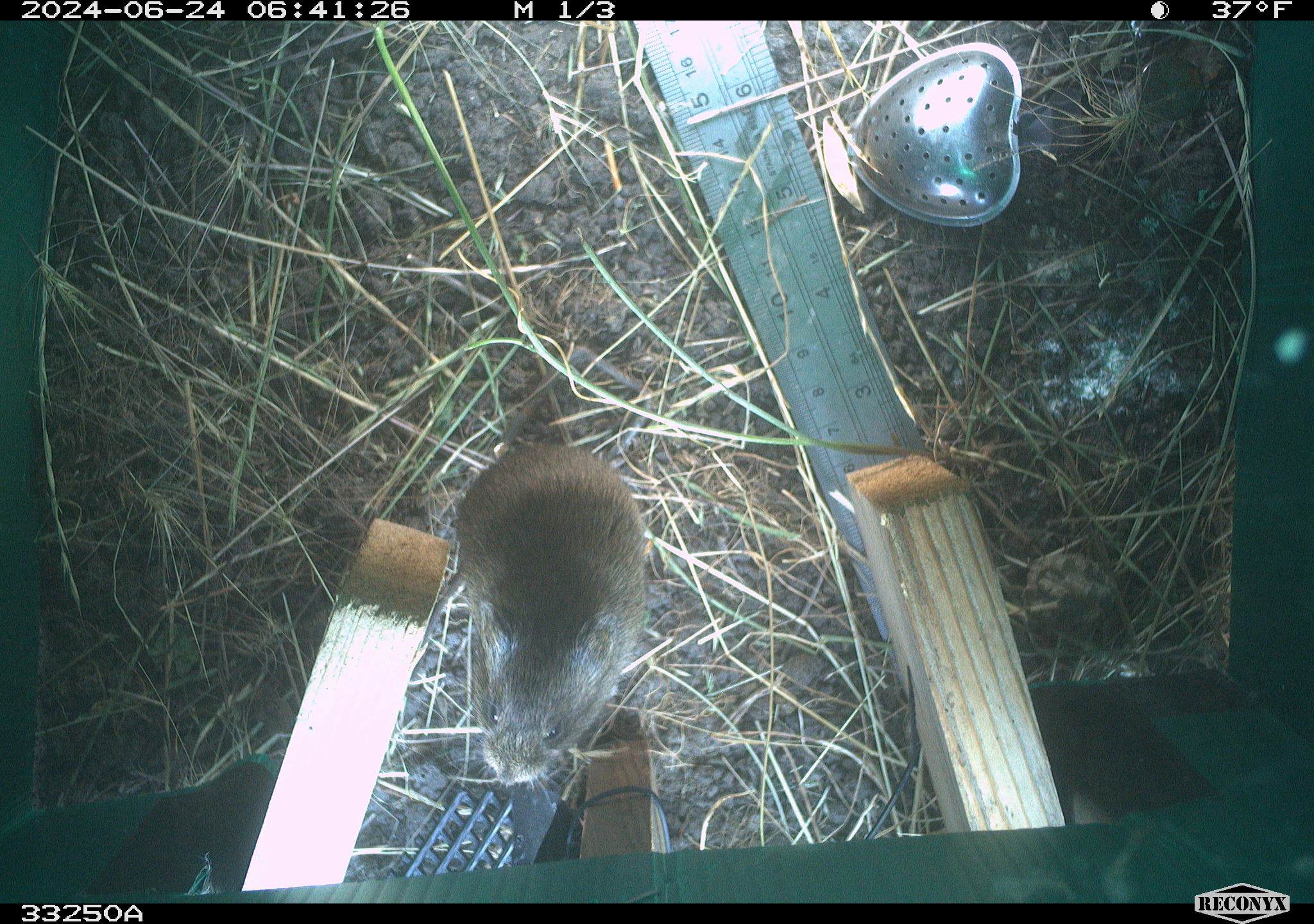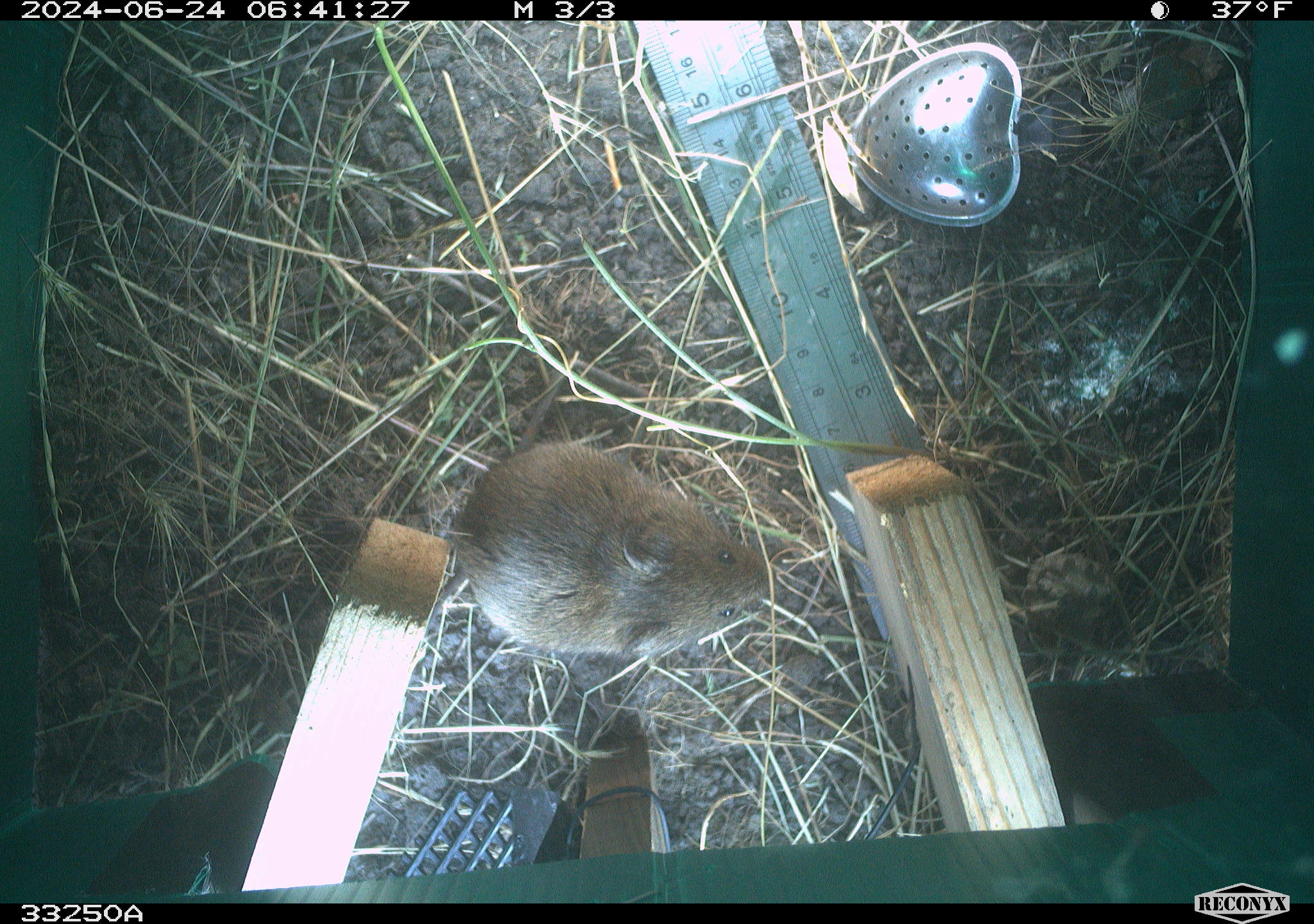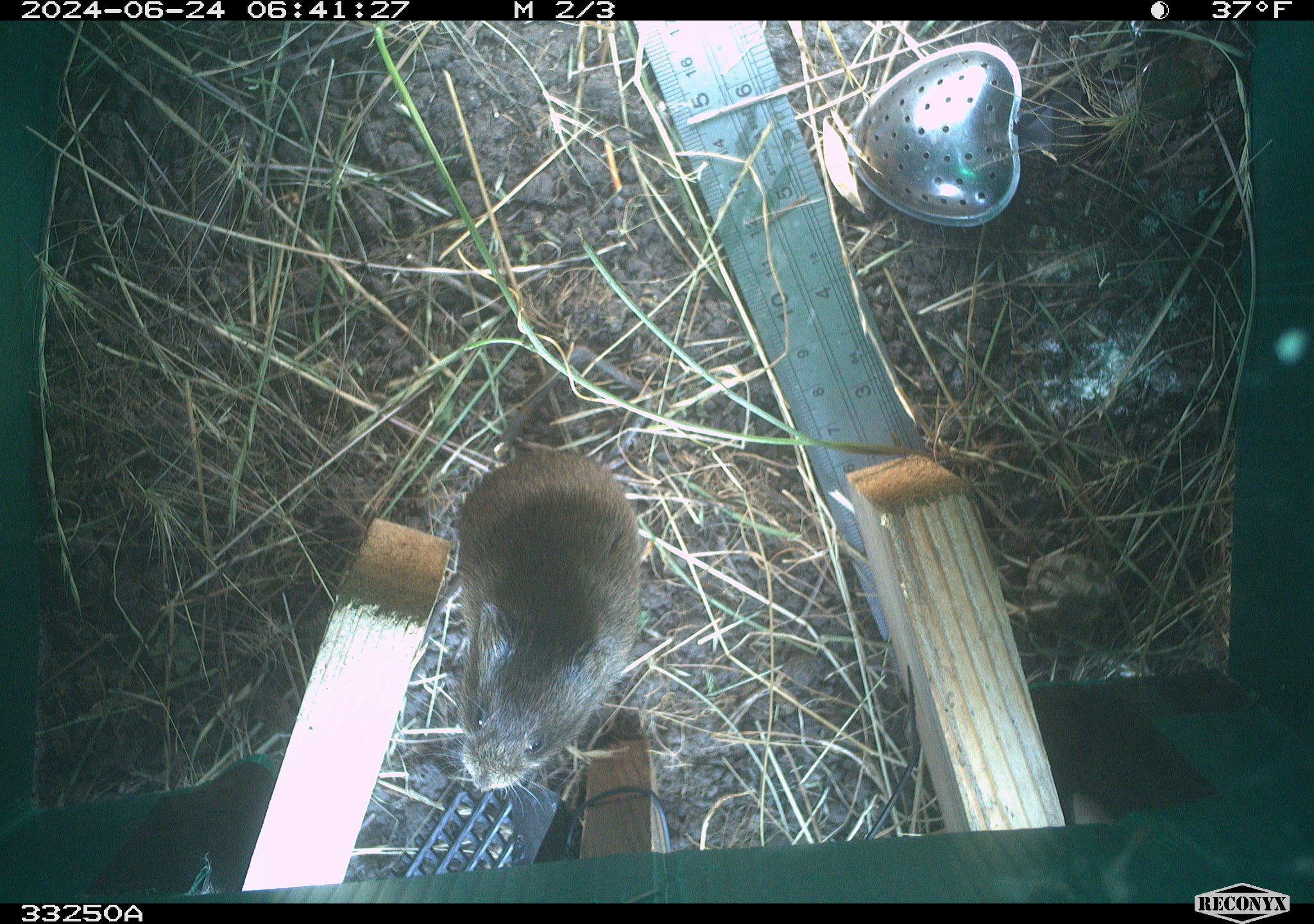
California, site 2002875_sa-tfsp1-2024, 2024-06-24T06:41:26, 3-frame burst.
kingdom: Animalia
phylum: Chordata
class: Mammalia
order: Rodentia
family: Cricetidae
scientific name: Arvicolinae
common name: voles, lemmings, and muskrats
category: arvicolinae subfamily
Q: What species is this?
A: Arvicolinae subfamily (voles, lemmings, and muskrats) (Arvicolinae).